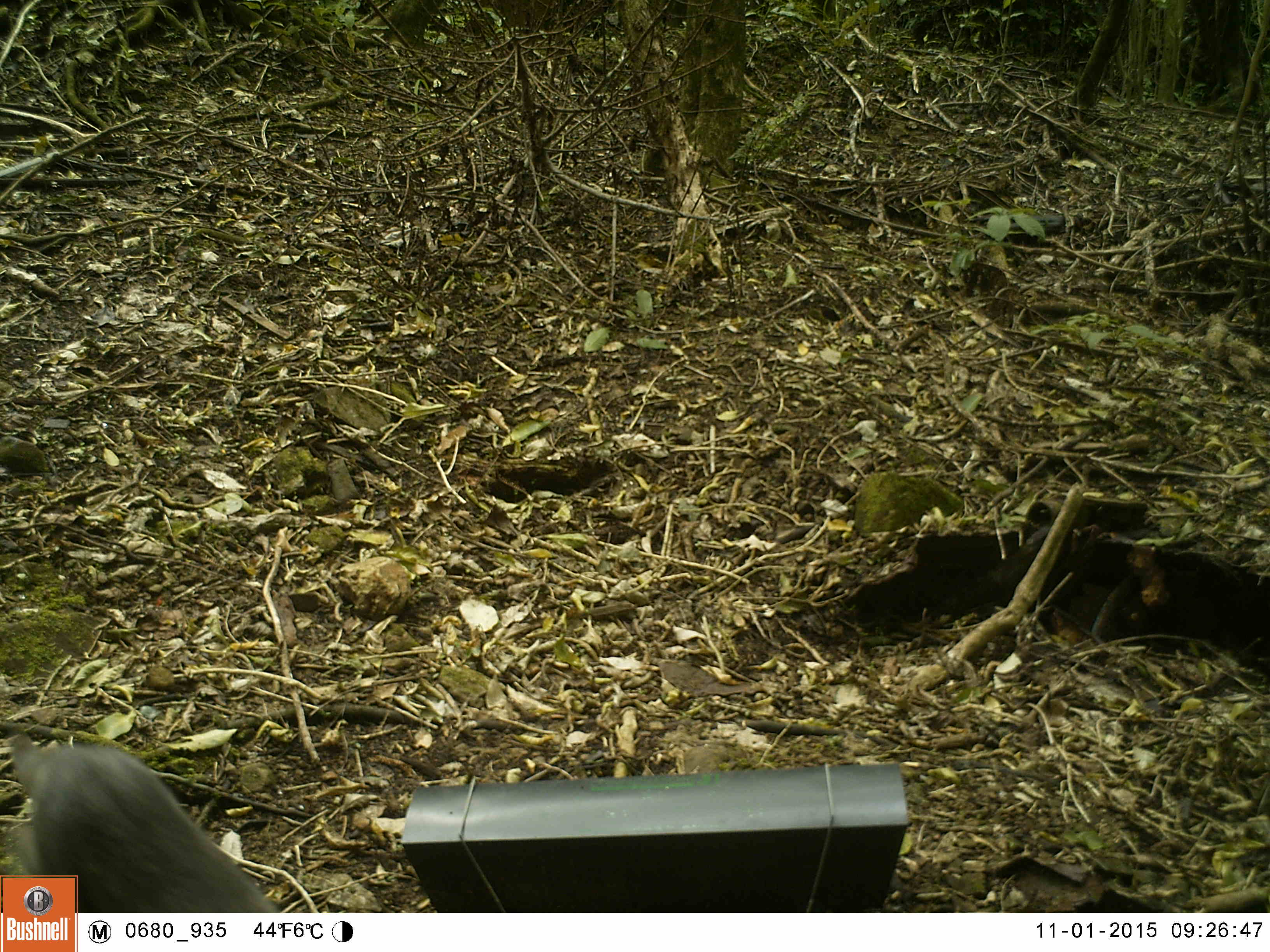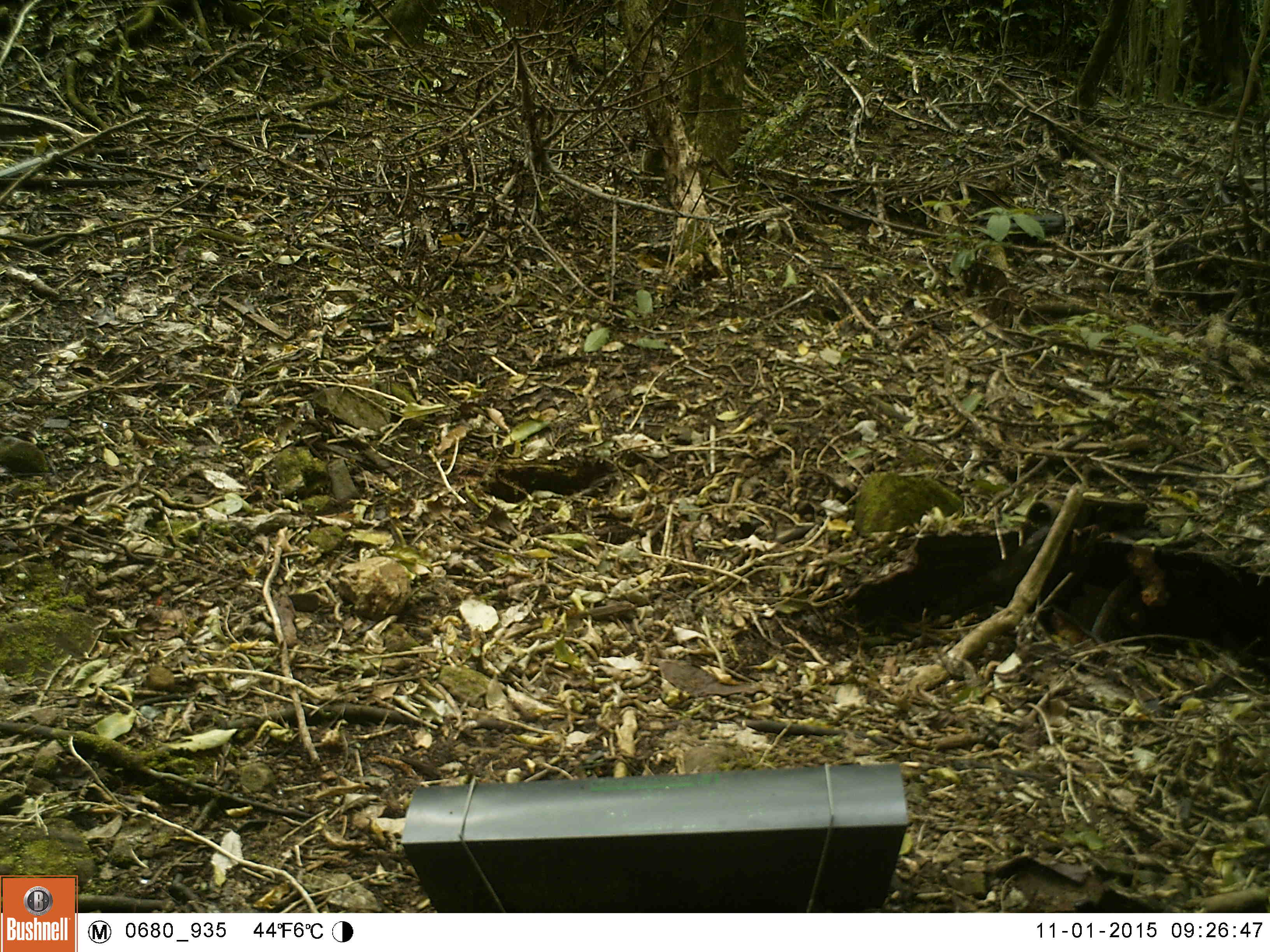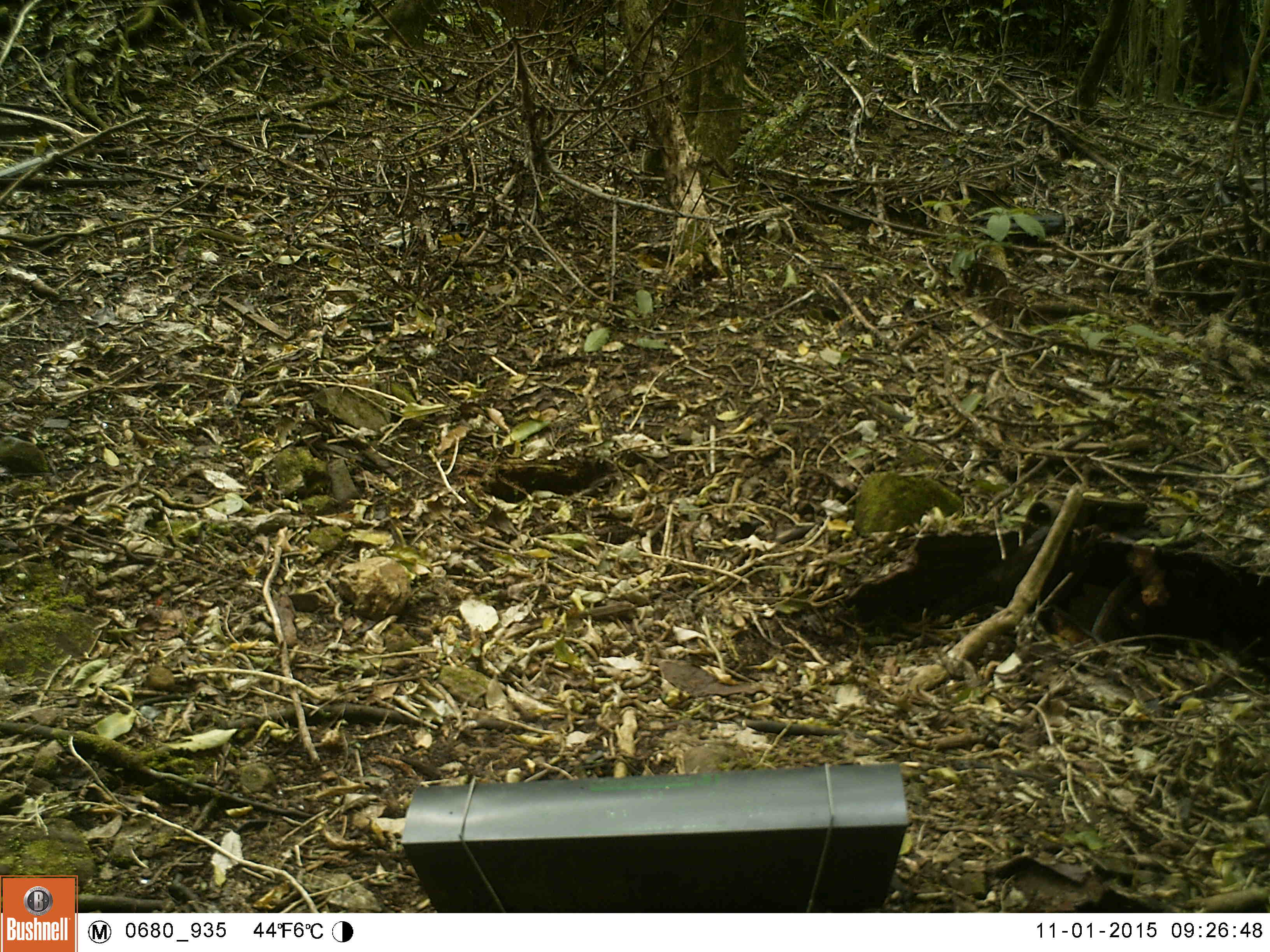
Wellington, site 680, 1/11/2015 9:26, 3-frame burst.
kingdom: Animalia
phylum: Chordata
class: Mammalia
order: Carnivora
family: Felidae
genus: Felis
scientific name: Felis catus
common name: cat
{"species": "cat (Felis catus)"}